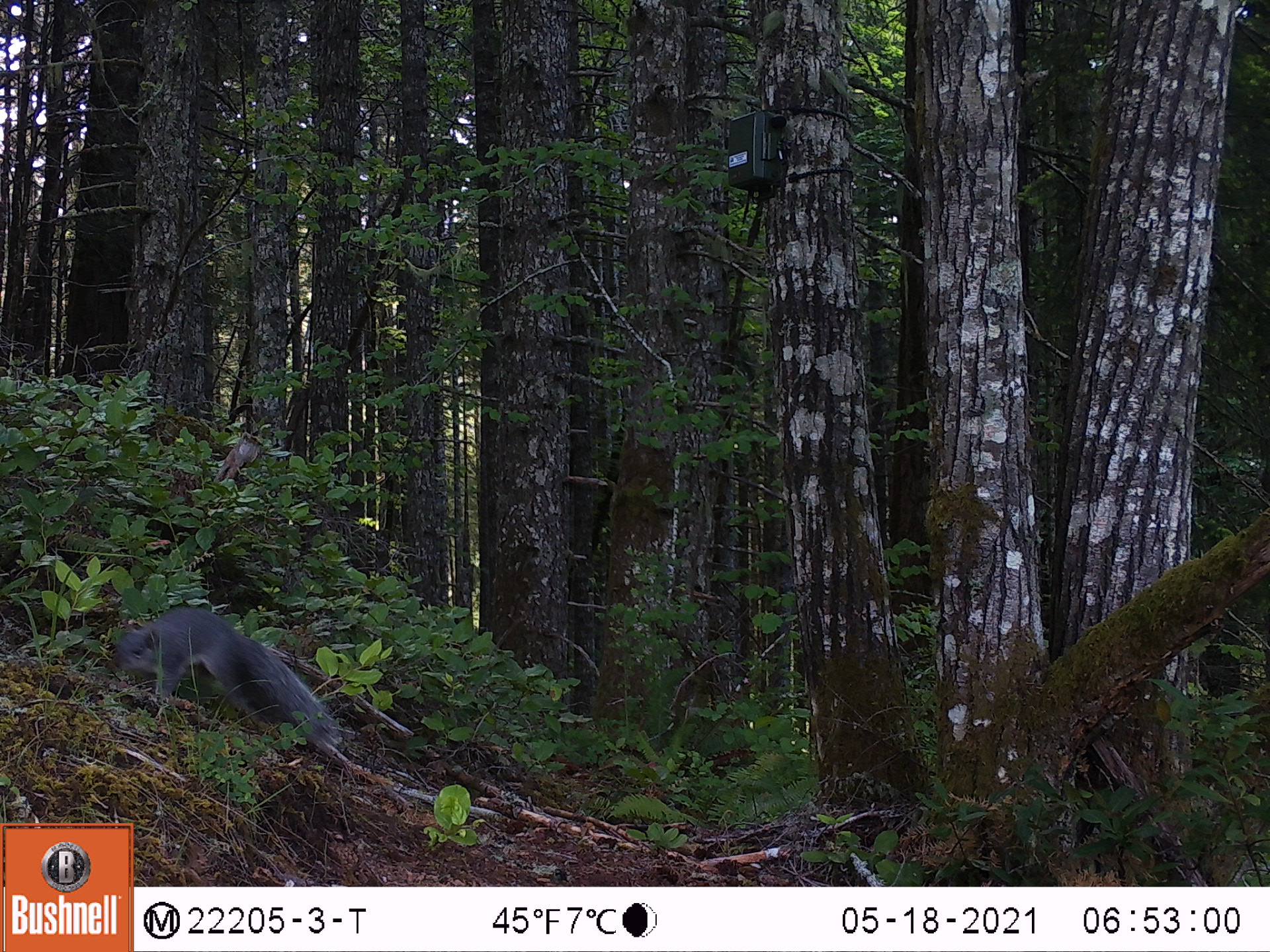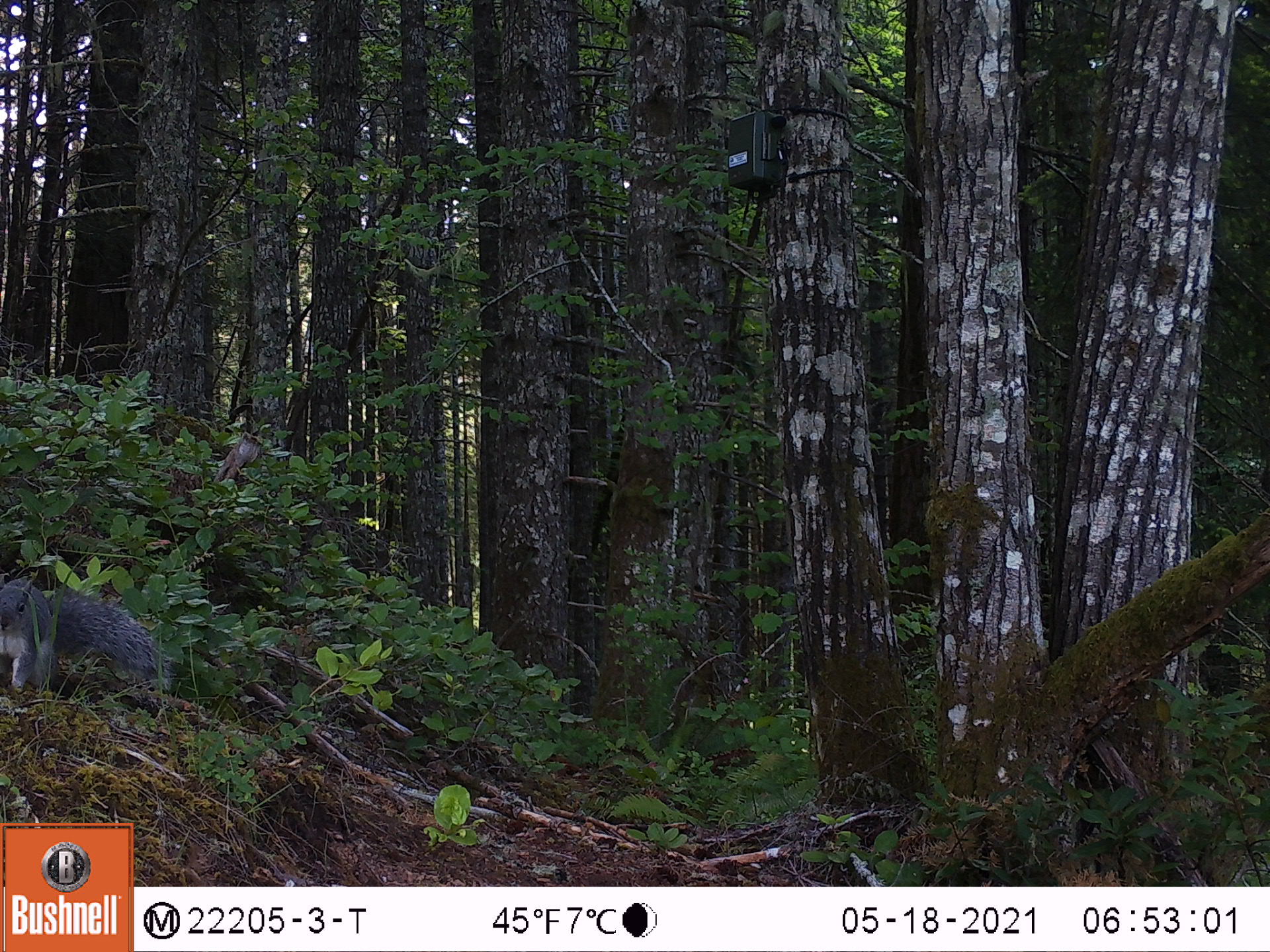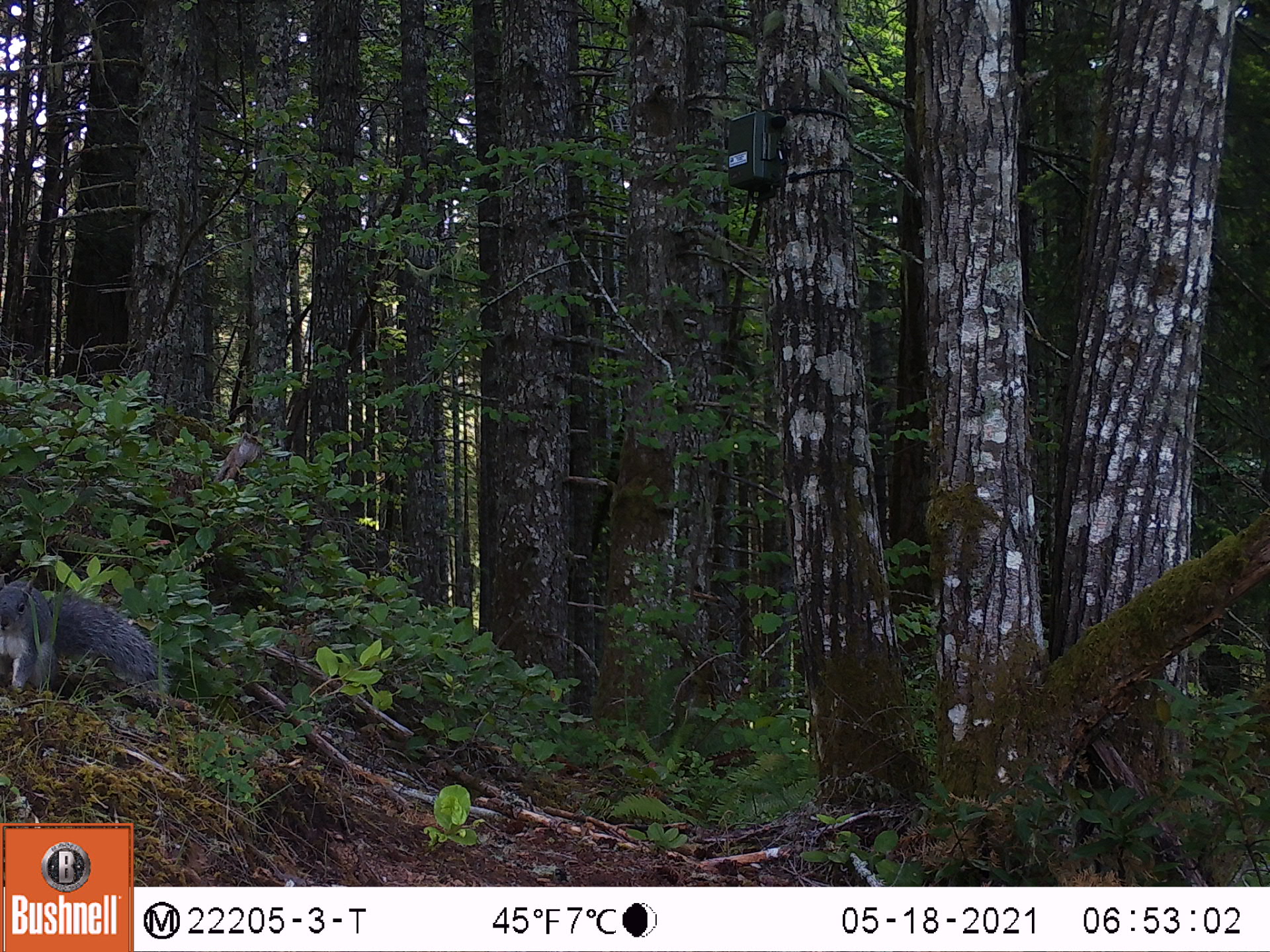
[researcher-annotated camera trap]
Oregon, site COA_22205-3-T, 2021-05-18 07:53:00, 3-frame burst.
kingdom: Animalia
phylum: Chordata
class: Mammalia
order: Rodentia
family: Sciuridae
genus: Sciurus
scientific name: Sciurus griseus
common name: western gray squirrel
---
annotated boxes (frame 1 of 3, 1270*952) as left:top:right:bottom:
western gray squirrel: 83:593:348:767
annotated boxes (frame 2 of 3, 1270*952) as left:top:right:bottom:
western gray squirrel: 0:554:196:726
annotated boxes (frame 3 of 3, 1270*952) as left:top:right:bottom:
western gray squirrel: 1:551:184:721